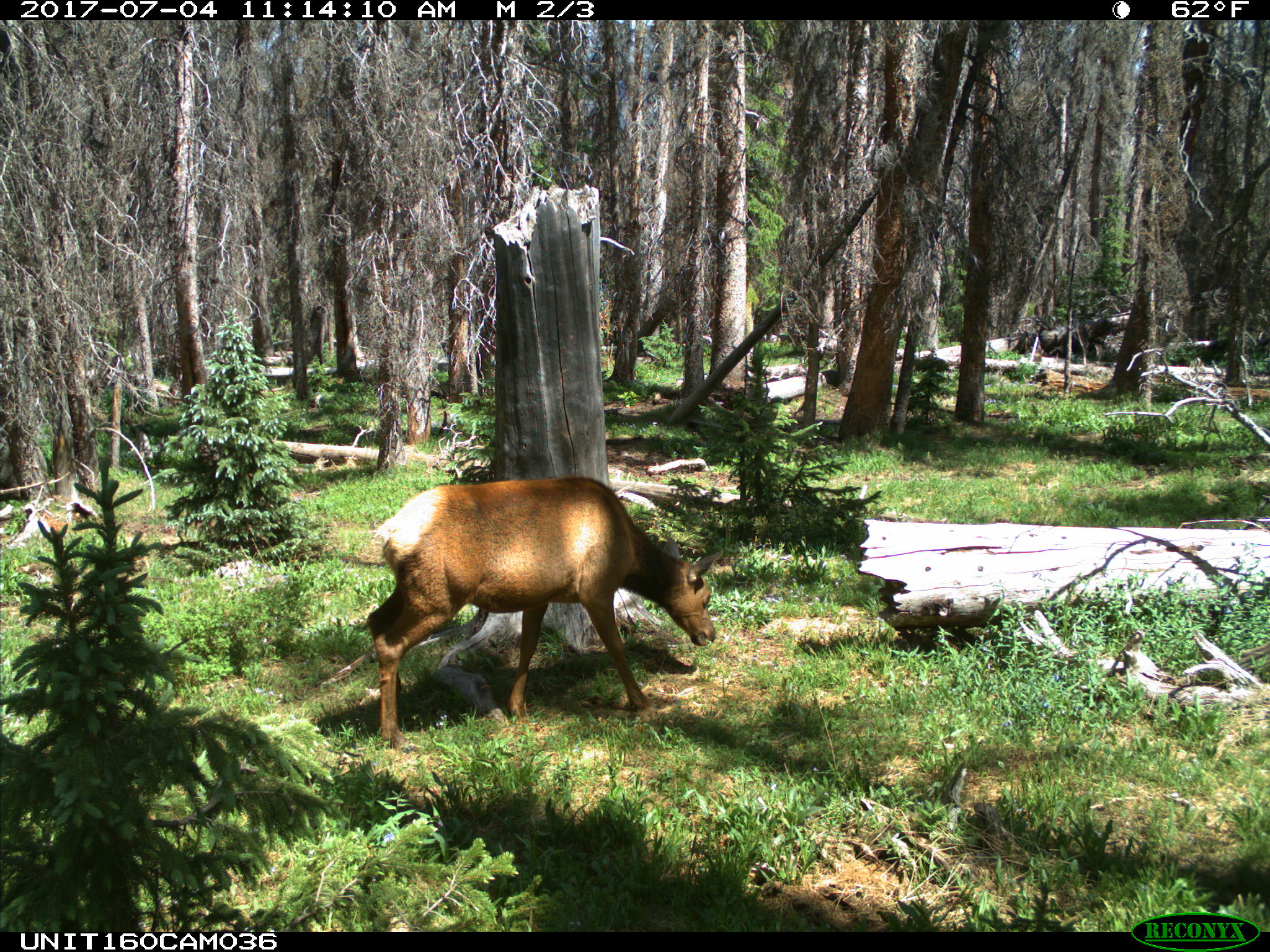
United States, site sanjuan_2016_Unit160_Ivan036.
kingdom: Animalia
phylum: Chordata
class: Mammalia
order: Artiodactyla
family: Cervidae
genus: Cervus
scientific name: Cervus elaphus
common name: red deer